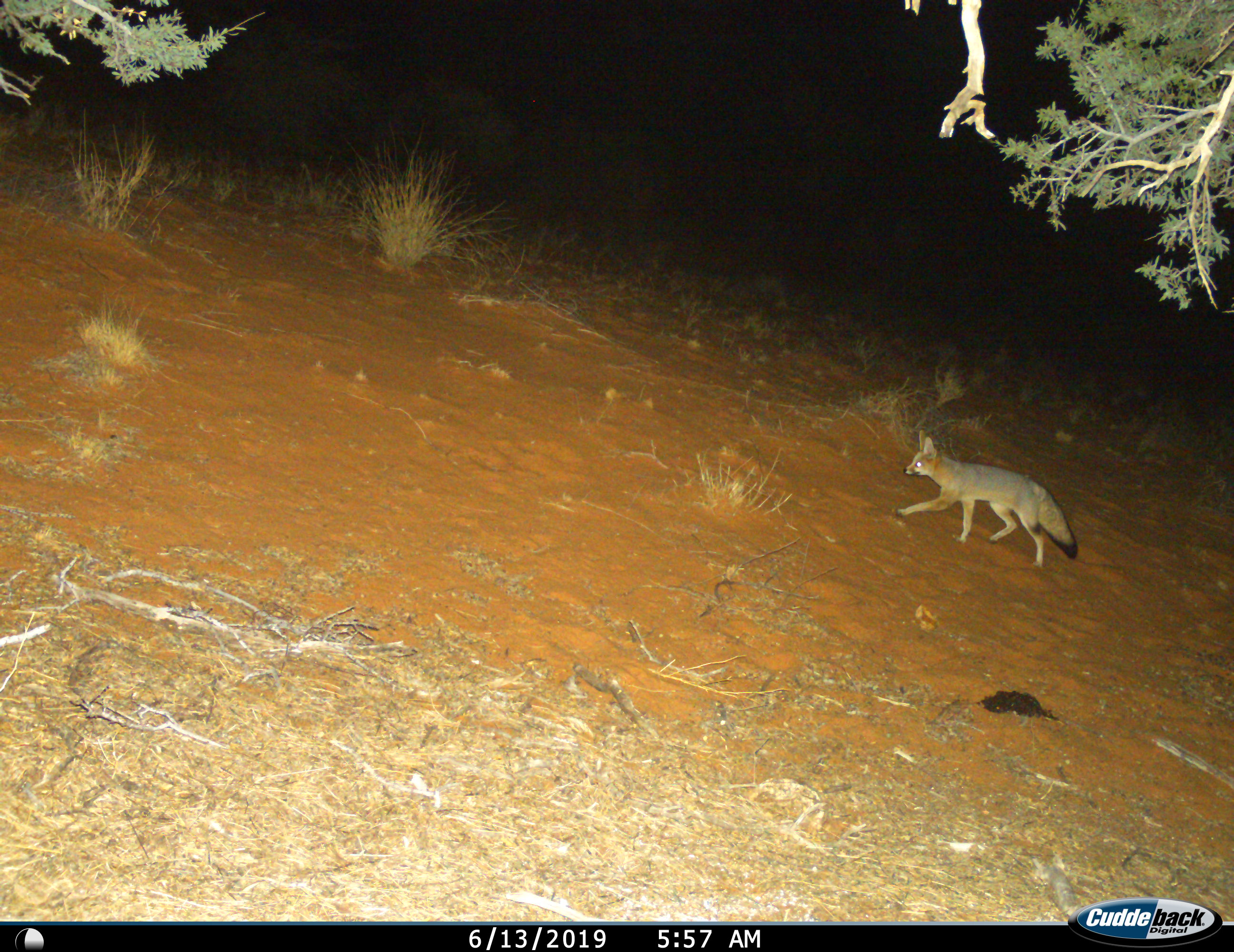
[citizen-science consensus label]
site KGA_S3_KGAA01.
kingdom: Animalia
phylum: Chordata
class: Mammalia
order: Carnivora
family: Canidae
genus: Vulpes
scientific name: Vulpes chama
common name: cape fox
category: foxcape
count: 1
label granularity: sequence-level